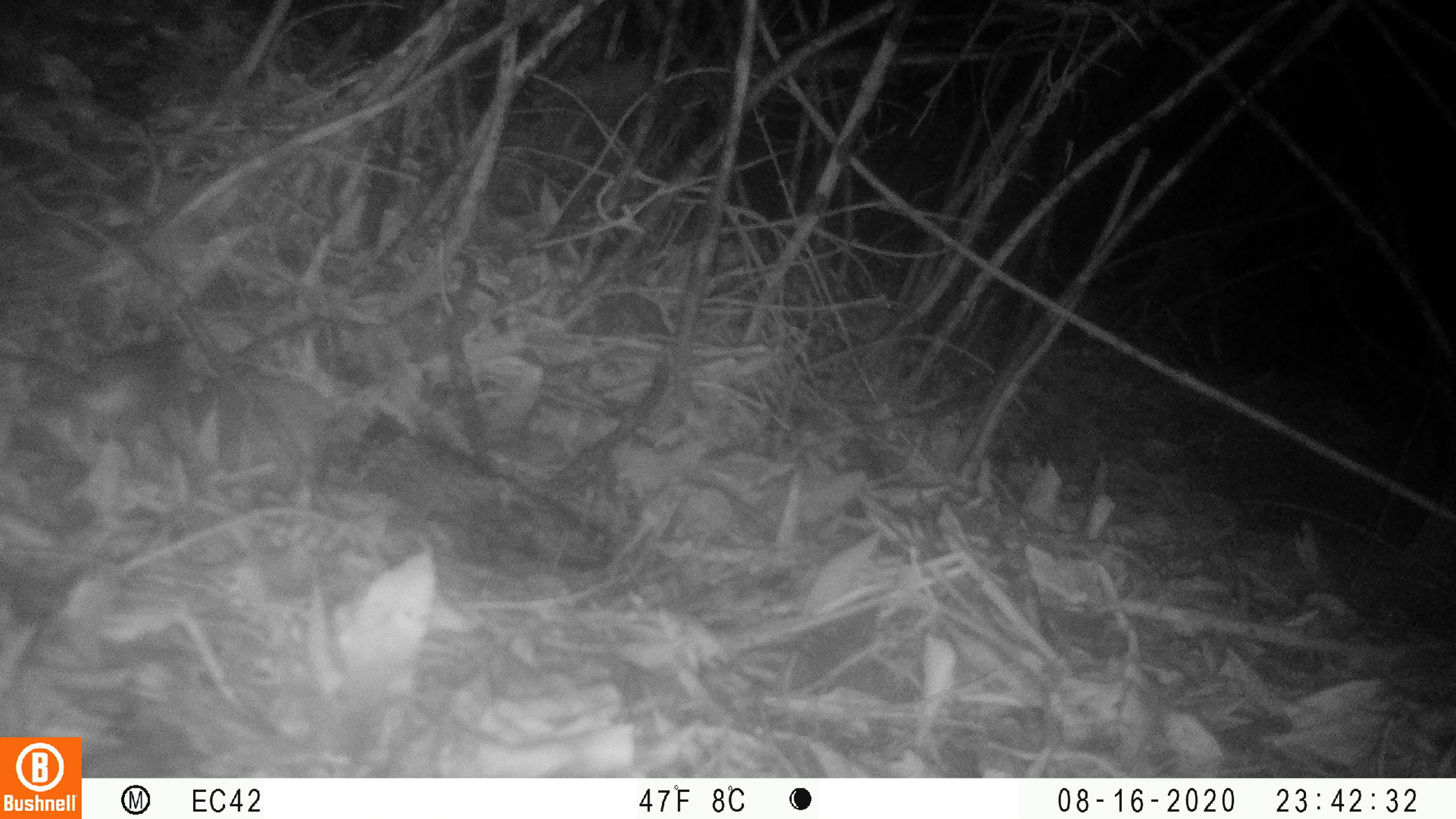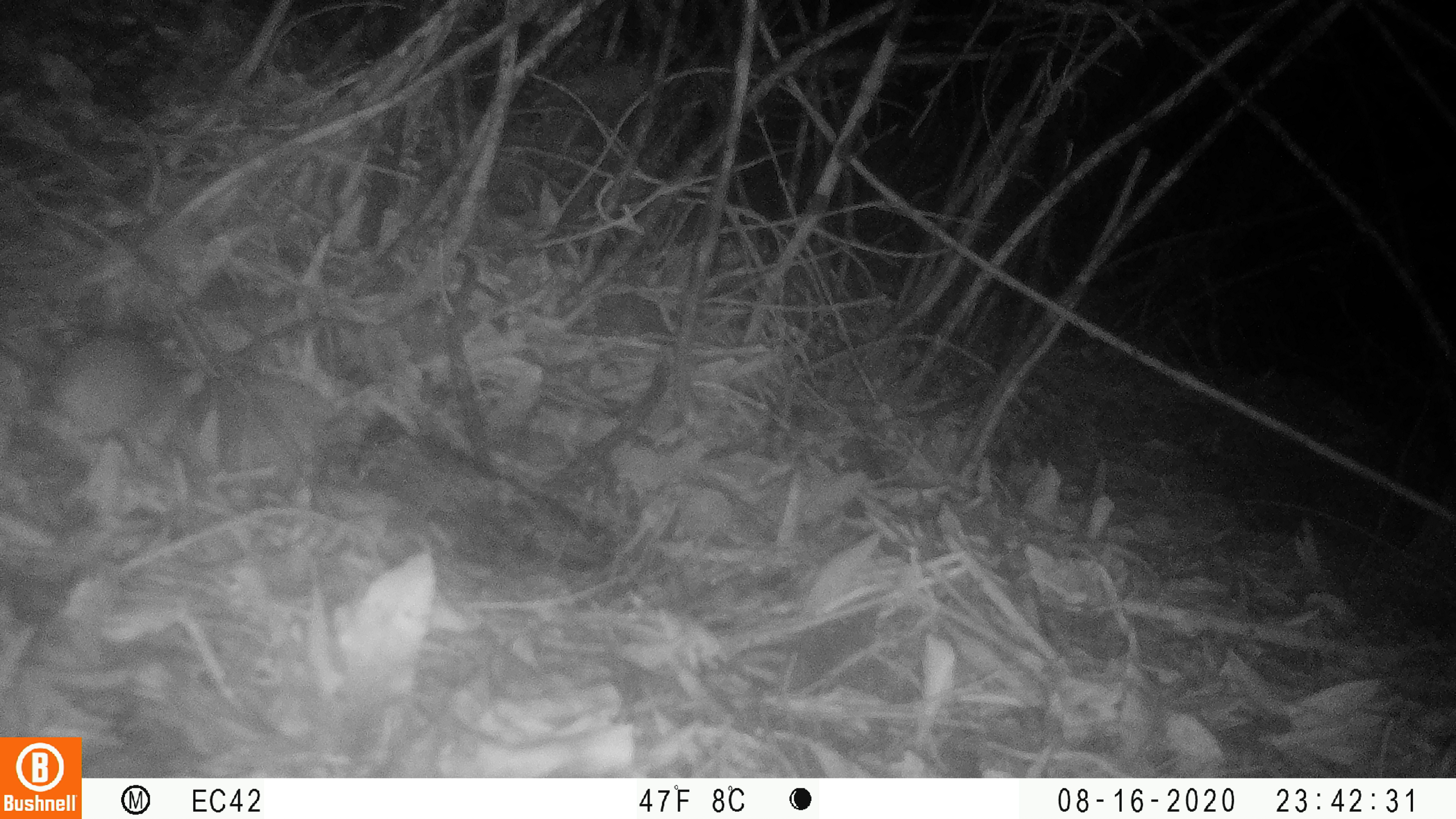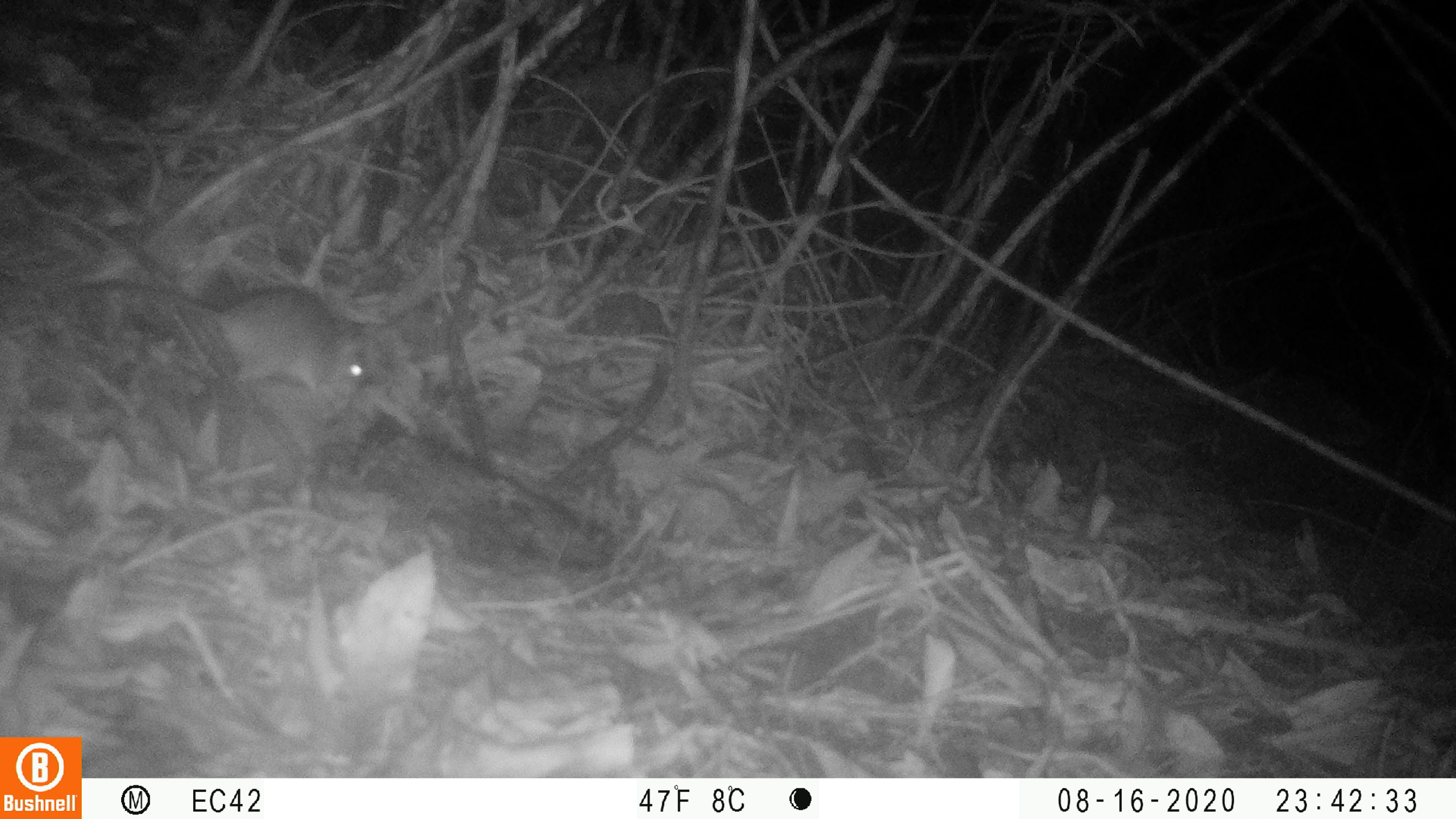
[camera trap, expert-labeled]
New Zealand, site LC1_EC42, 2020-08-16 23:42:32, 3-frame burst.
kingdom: Animalia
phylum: Chordata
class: Mammalia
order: Rodentia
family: Muridae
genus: Rattus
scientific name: Rattus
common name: rat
Rat (Rattus).